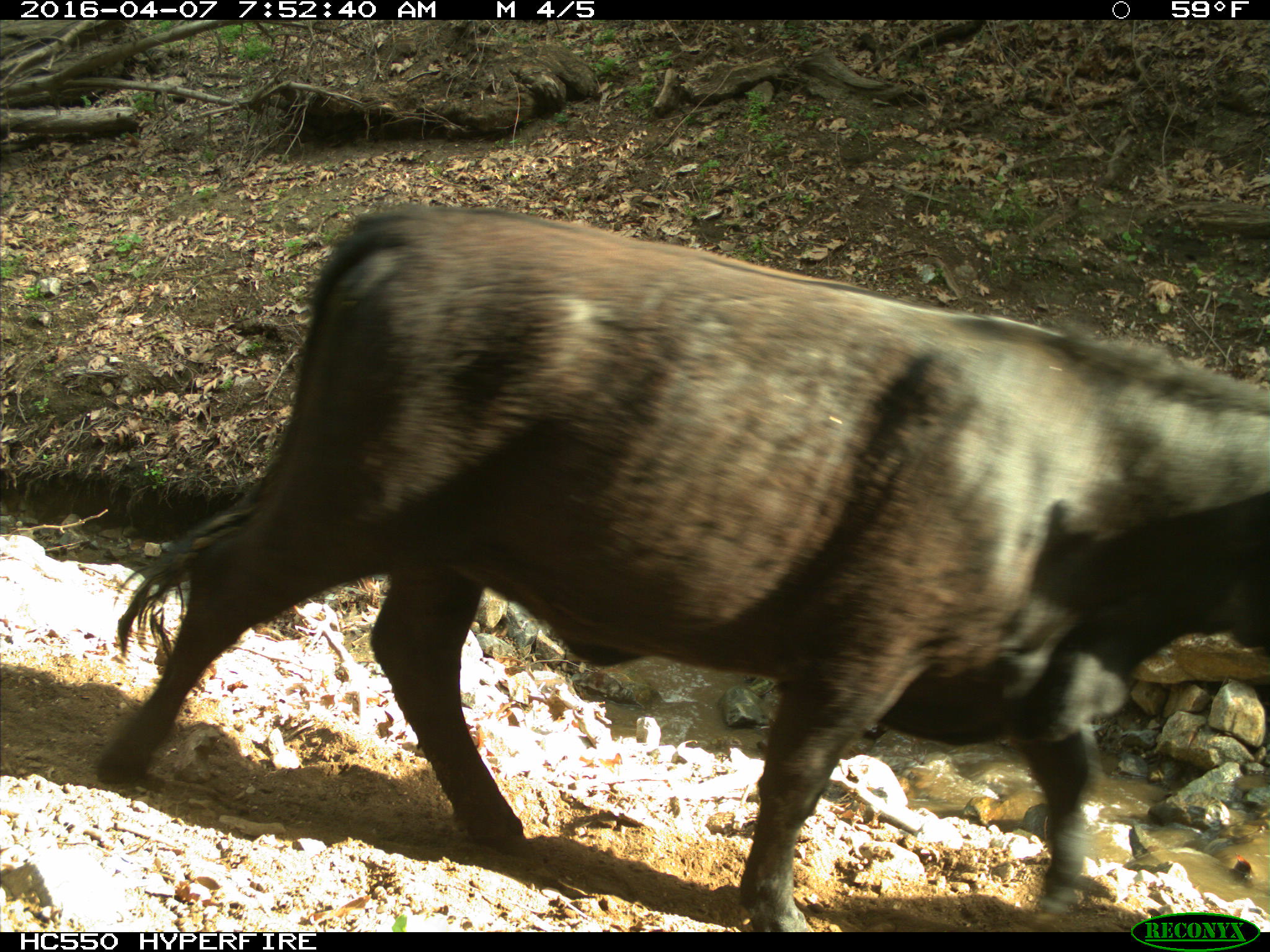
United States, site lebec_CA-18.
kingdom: Animalia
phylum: Chordata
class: Mammalia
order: Artiodactyla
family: Bovidae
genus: Bos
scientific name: Bos taurus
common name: domestic cow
Bos taurus (domestic cow).